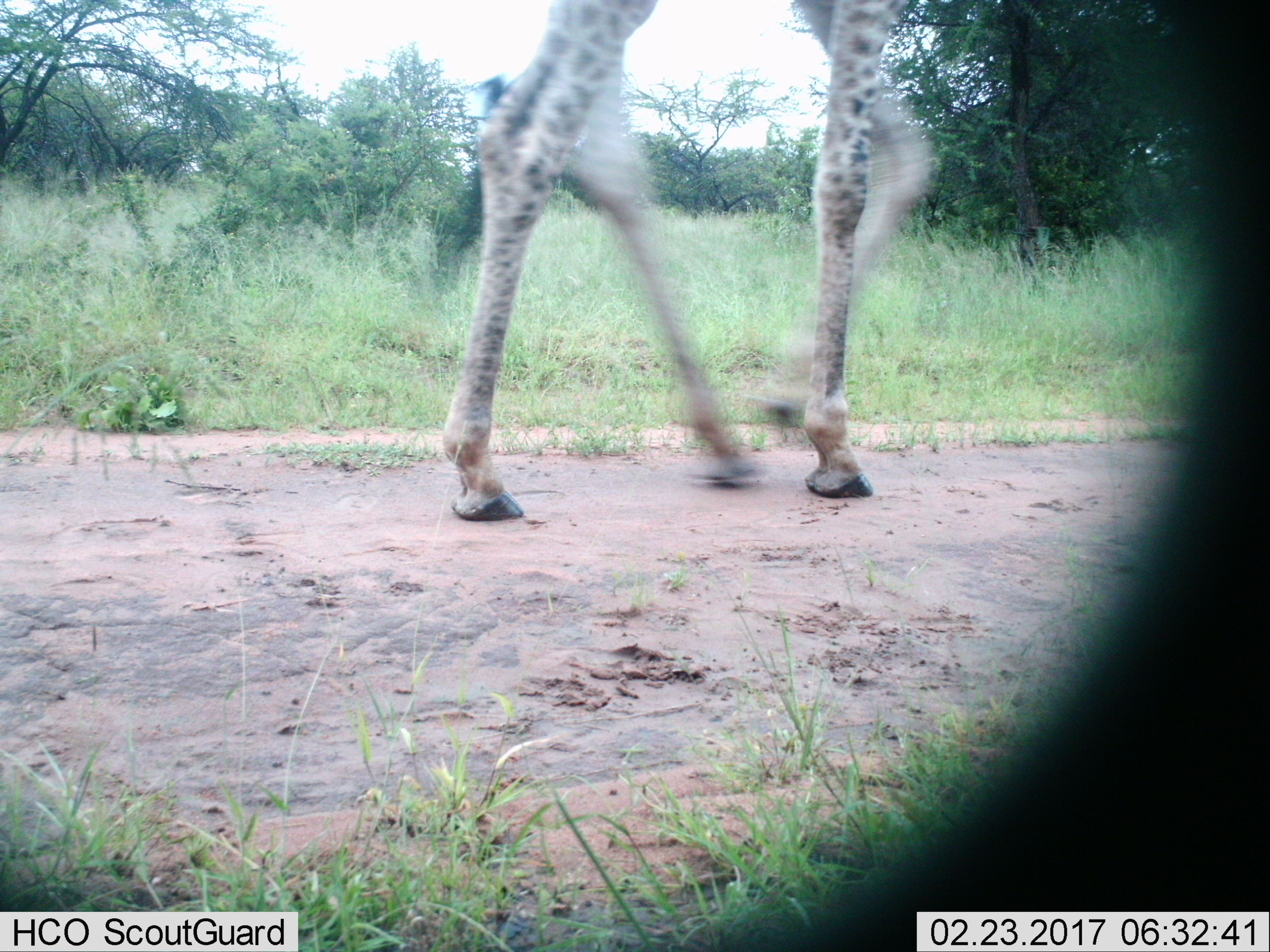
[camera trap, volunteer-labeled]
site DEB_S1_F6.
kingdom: Animalia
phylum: Chordata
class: Mammalia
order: Artiodactyla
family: Giraffidae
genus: Giraffa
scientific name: Giraffa camelopardalis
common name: giraffe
Giraffe (Giraffa camelopardalis), count 1. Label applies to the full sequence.